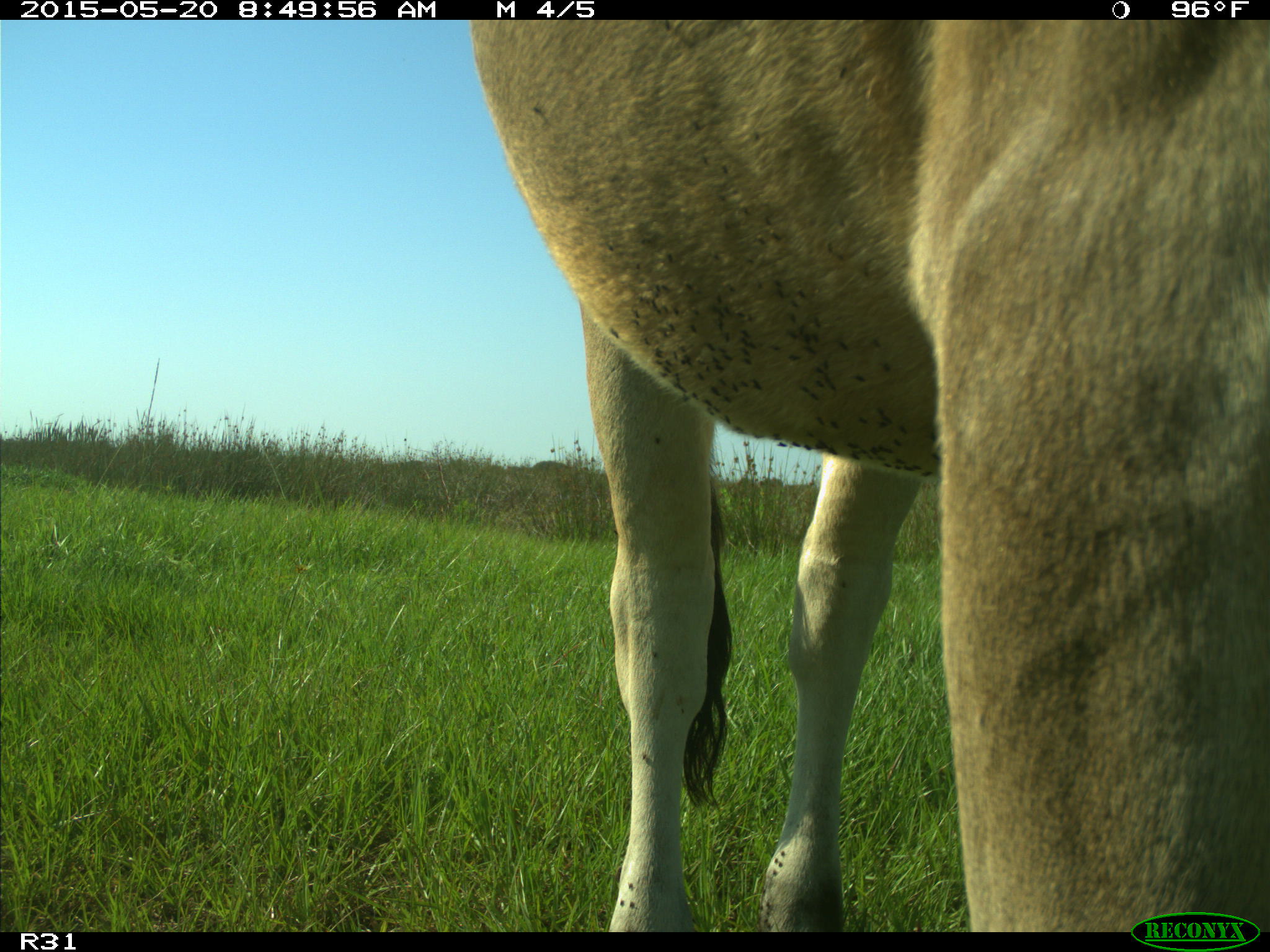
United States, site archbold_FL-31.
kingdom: Animalia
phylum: Chordata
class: Mammalia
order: Artiodactyla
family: Bovidae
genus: Bos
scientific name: Bos taurus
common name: domestic cow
Bos taurus (domestic cow).